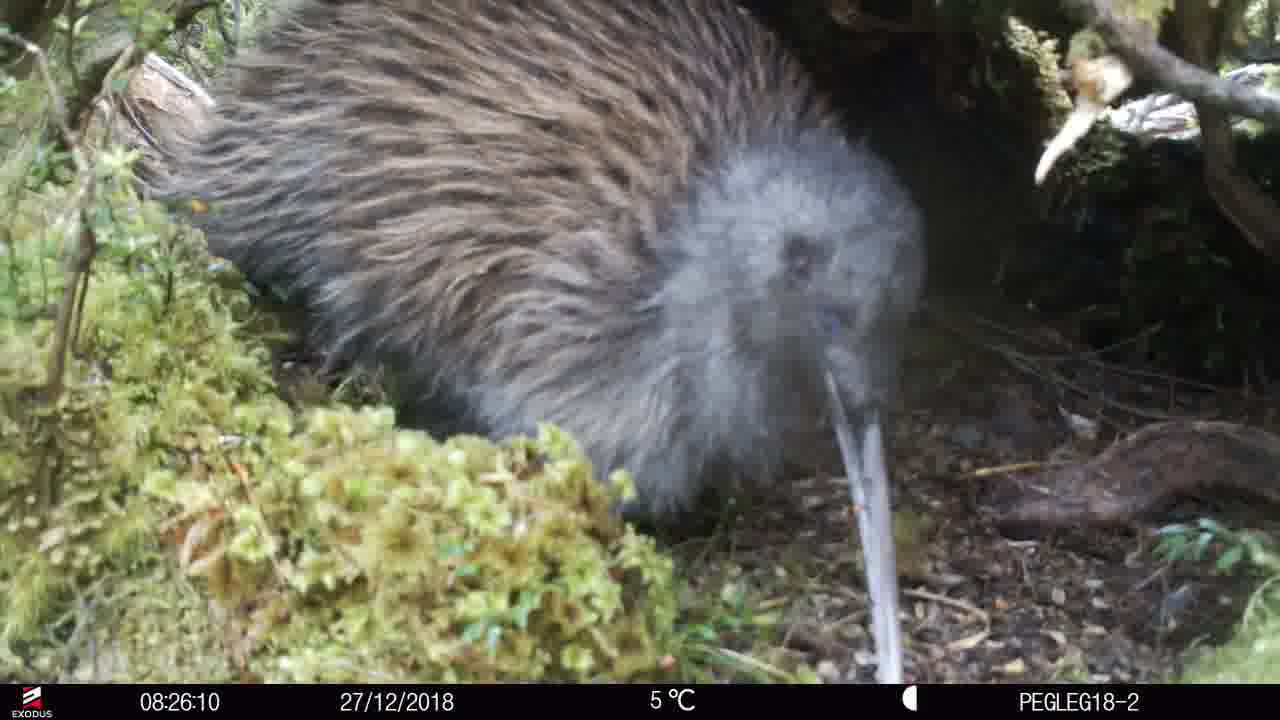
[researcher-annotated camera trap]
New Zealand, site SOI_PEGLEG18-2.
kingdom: Animalia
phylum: Chordata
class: Aves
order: Apterygiformes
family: Apterygidae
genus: Apteryx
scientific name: Apteryx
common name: kiwi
Kiwi (Apteryx).